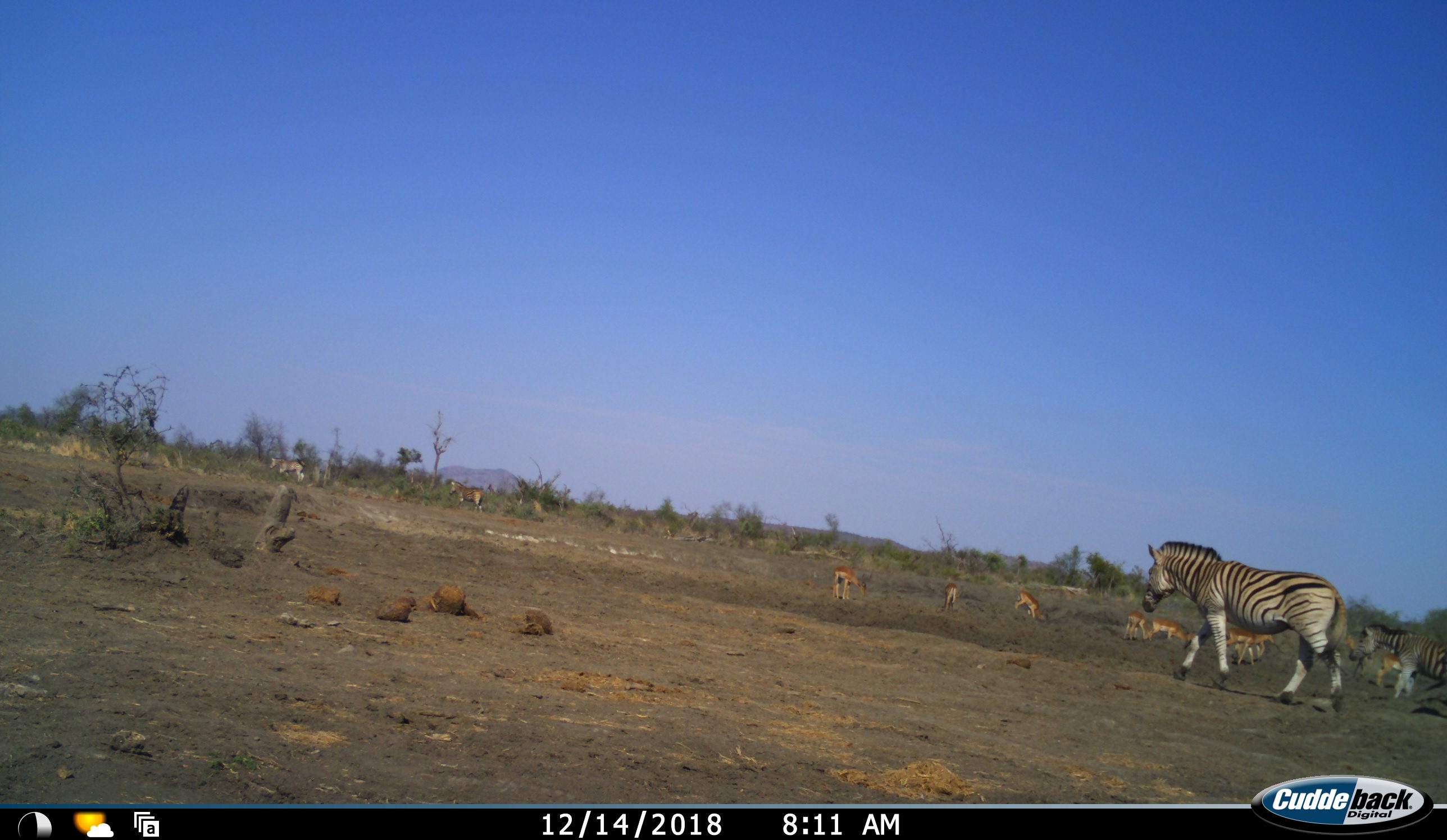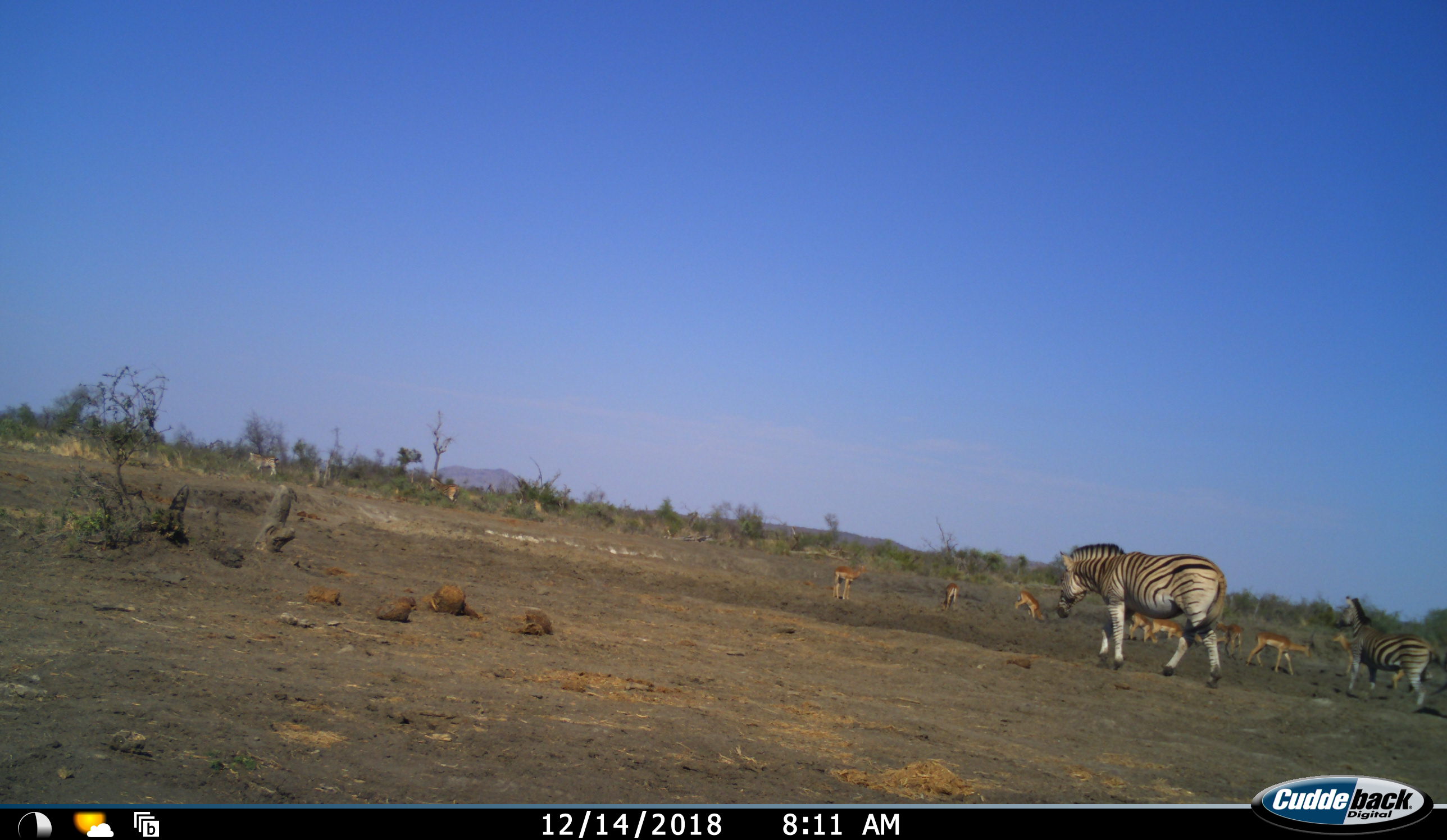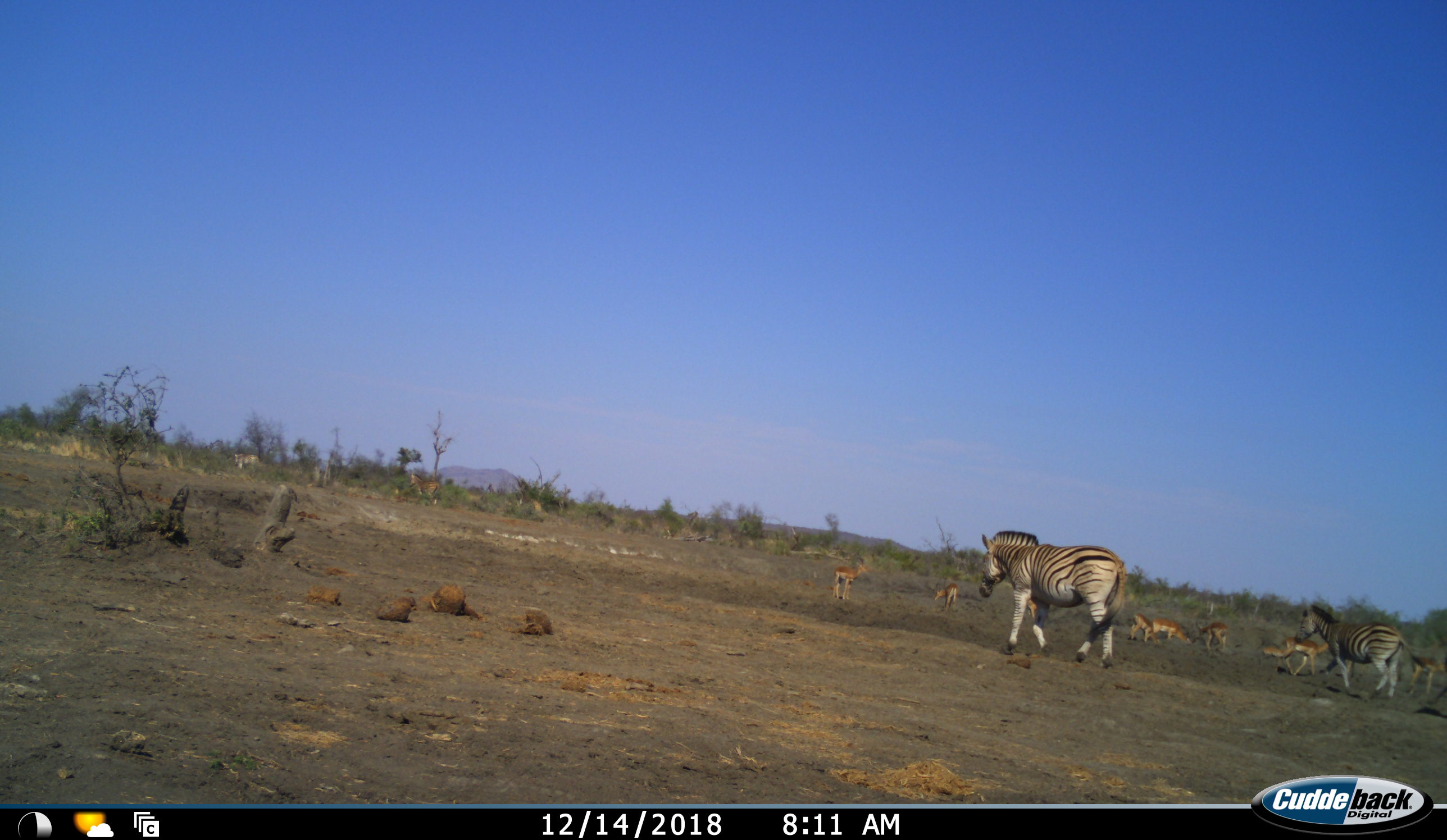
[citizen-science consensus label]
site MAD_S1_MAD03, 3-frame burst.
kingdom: Animalia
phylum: Chordata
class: Mammalia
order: Artiodactyla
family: Bovidae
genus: Aepyceros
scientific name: Aepyceros melampus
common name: impala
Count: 9.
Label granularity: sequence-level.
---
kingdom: Animalia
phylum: Chordata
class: Mammalia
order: Perissodactyla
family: Equidae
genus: Equus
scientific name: Equus quagga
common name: plains zebra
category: zebraplains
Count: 3.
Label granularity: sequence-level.